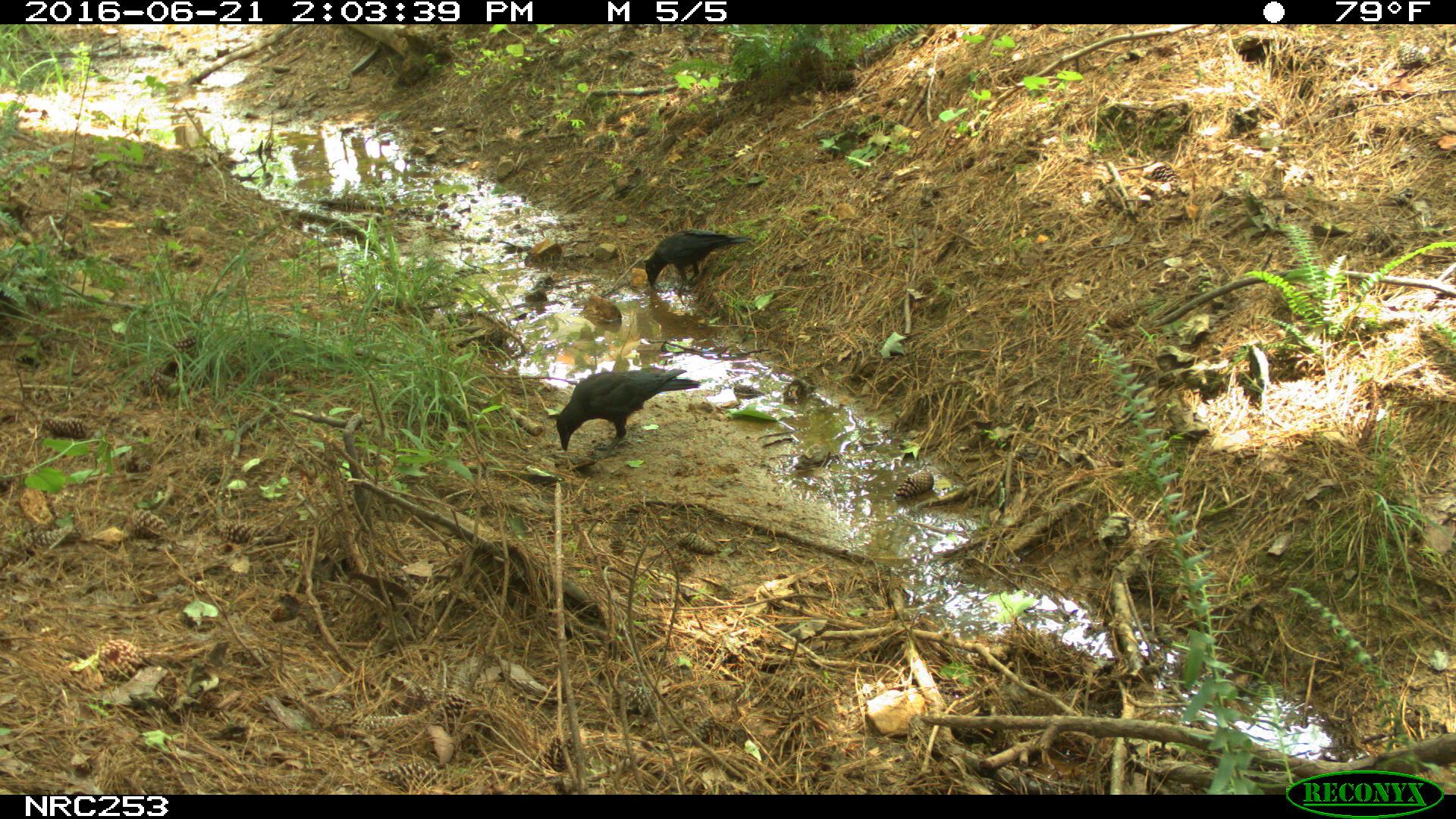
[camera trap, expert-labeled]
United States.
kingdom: Animalia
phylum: Chordata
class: Aves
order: Passeriformes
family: Corvidae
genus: Corvus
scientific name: Corvus brachyrhynchos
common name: american crow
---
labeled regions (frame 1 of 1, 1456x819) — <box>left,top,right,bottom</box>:
American Crow: <box>552,359,701,455</box>; <box>636,224,745,298</box>